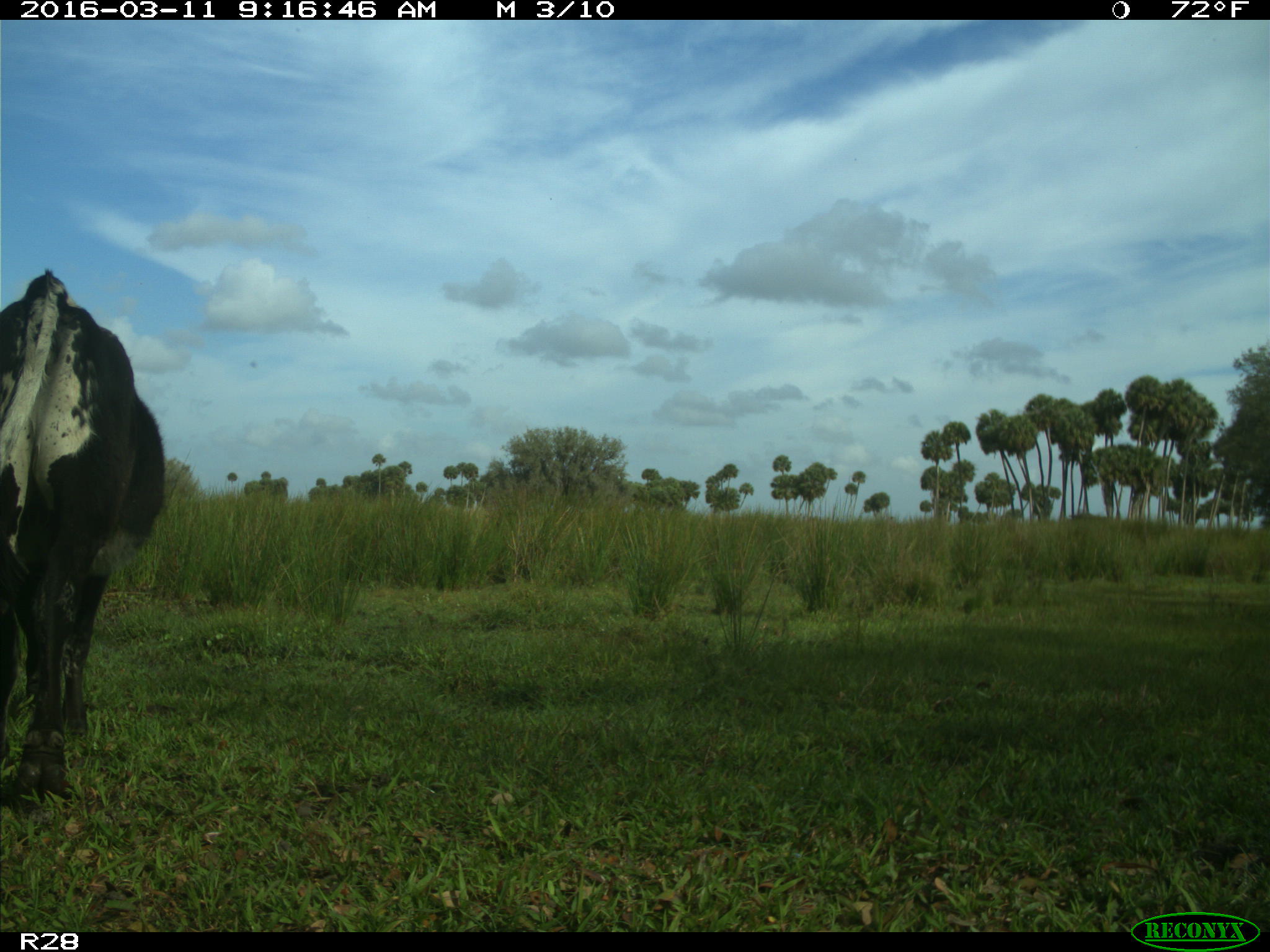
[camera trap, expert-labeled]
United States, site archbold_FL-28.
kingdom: Animalia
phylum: Chordata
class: Mammalia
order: Artiodactyla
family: Bovidae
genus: Bos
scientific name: Bos taurus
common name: domestic cow